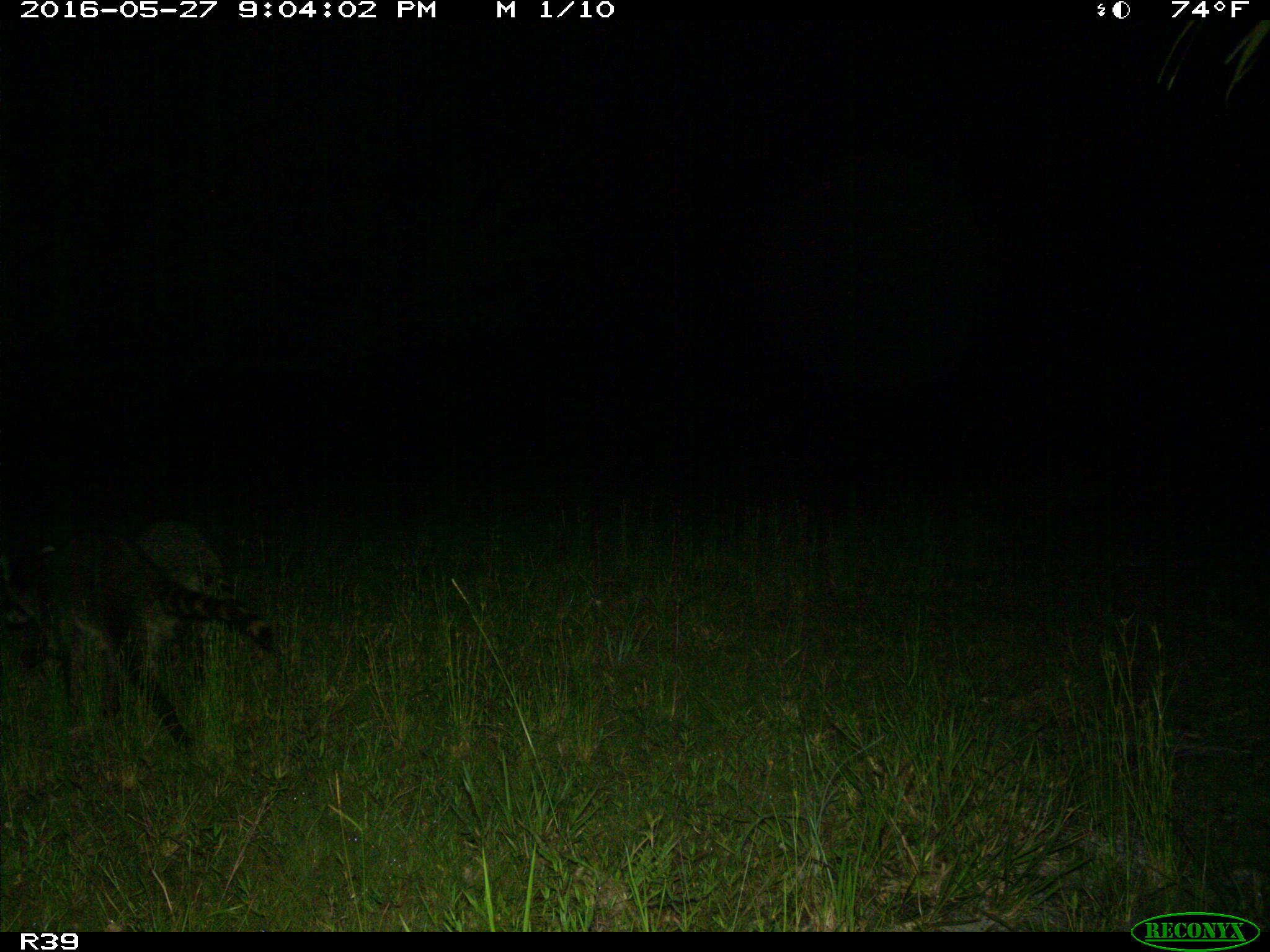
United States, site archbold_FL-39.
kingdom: Animalia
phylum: Chordata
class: Mammalia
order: Carnivora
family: Procyonidae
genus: Procyon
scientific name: Procyon lotor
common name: common raccoon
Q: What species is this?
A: Procyon lotor (common raccoon).